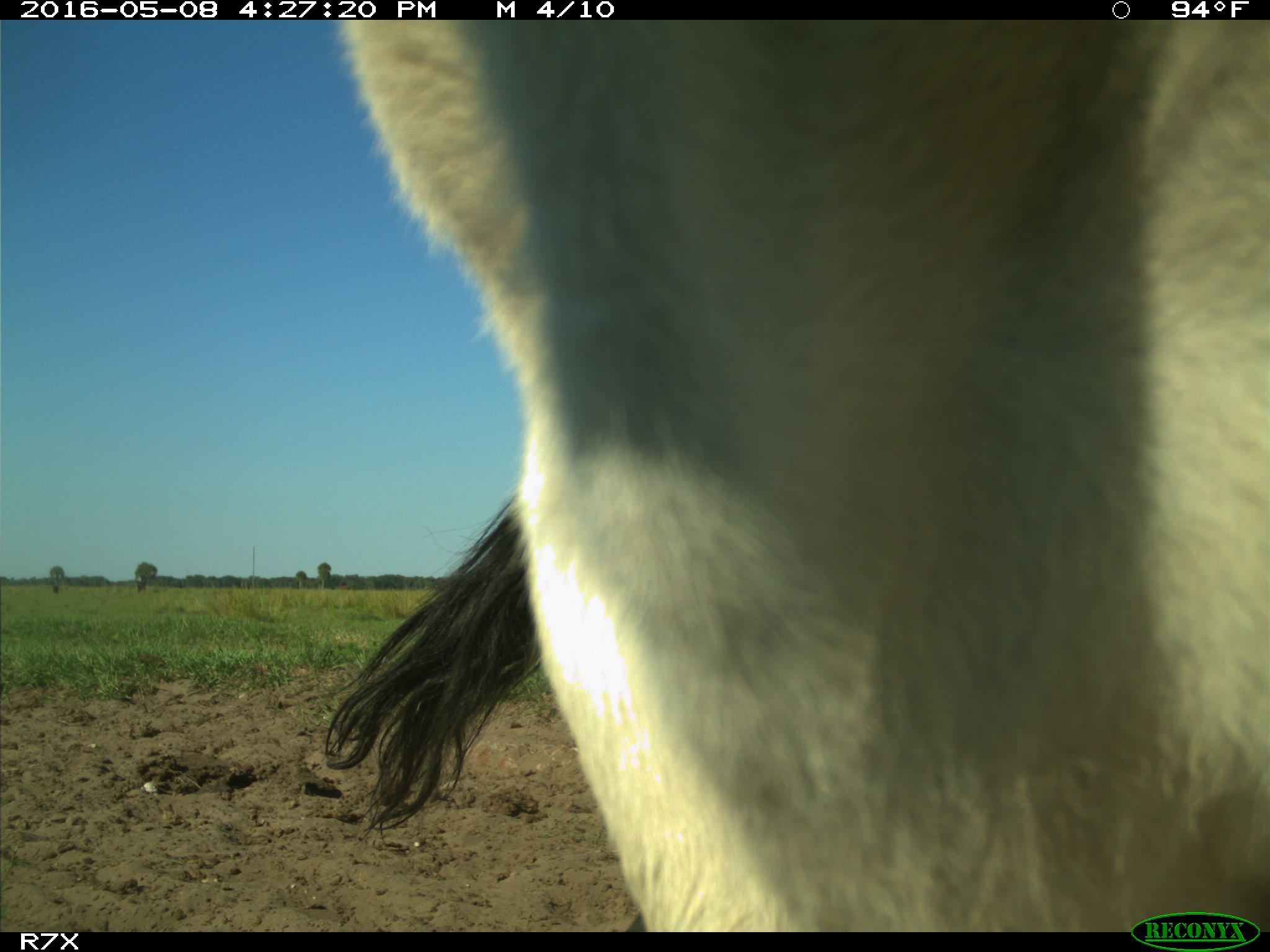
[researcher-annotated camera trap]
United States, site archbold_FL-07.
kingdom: Animalia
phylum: Chordata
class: Mammalia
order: Artiodactyla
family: Bovidae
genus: Bos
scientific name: Bos taurus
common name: domestic cow